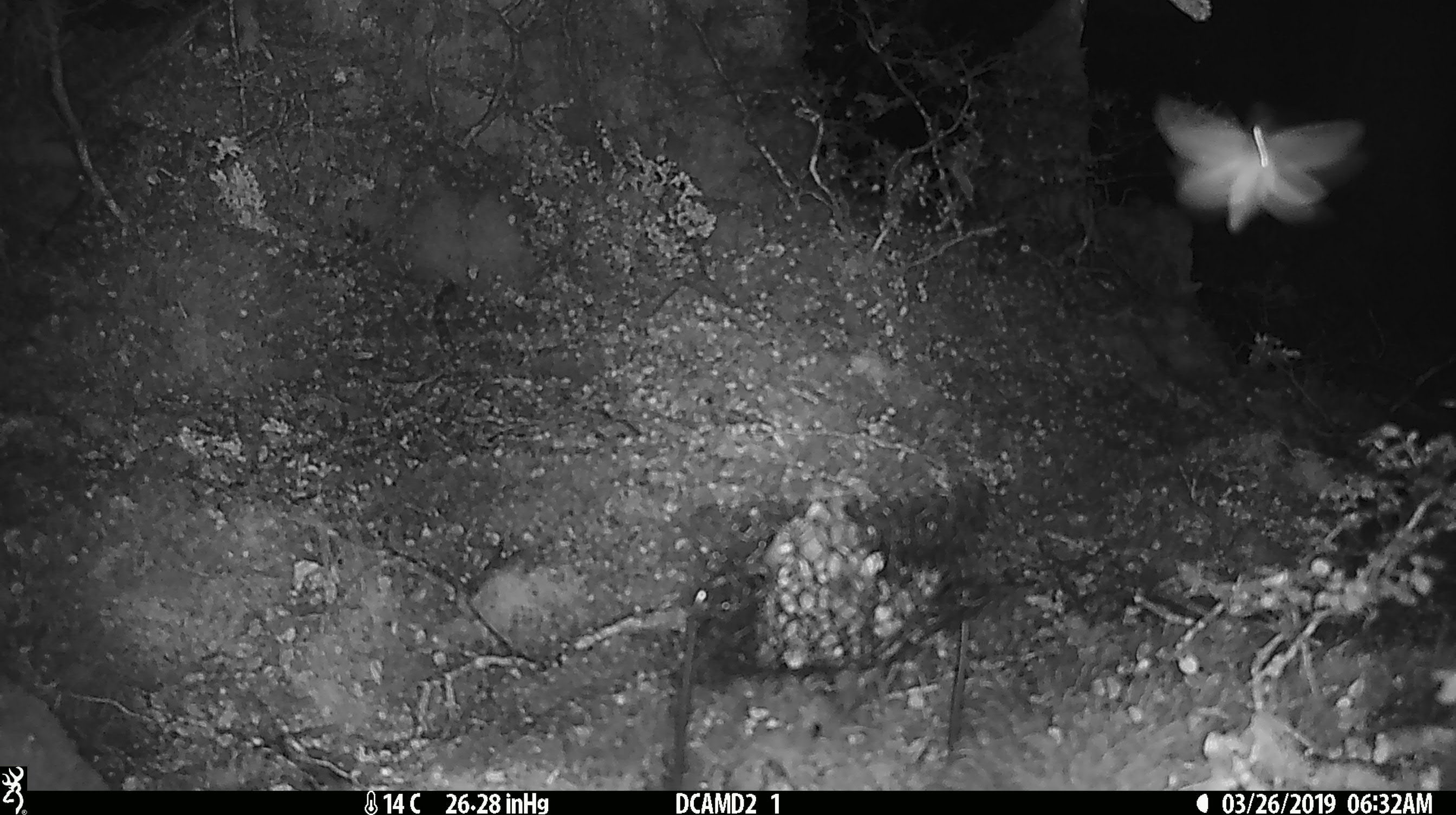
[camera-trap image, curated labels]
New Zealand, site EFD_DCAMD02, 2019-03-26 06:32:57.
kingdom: Animalia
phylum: Arthropoda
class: Insecta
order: Lepidoptera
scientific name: Lepidoptera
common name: moth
Moth (Lepidoptera).